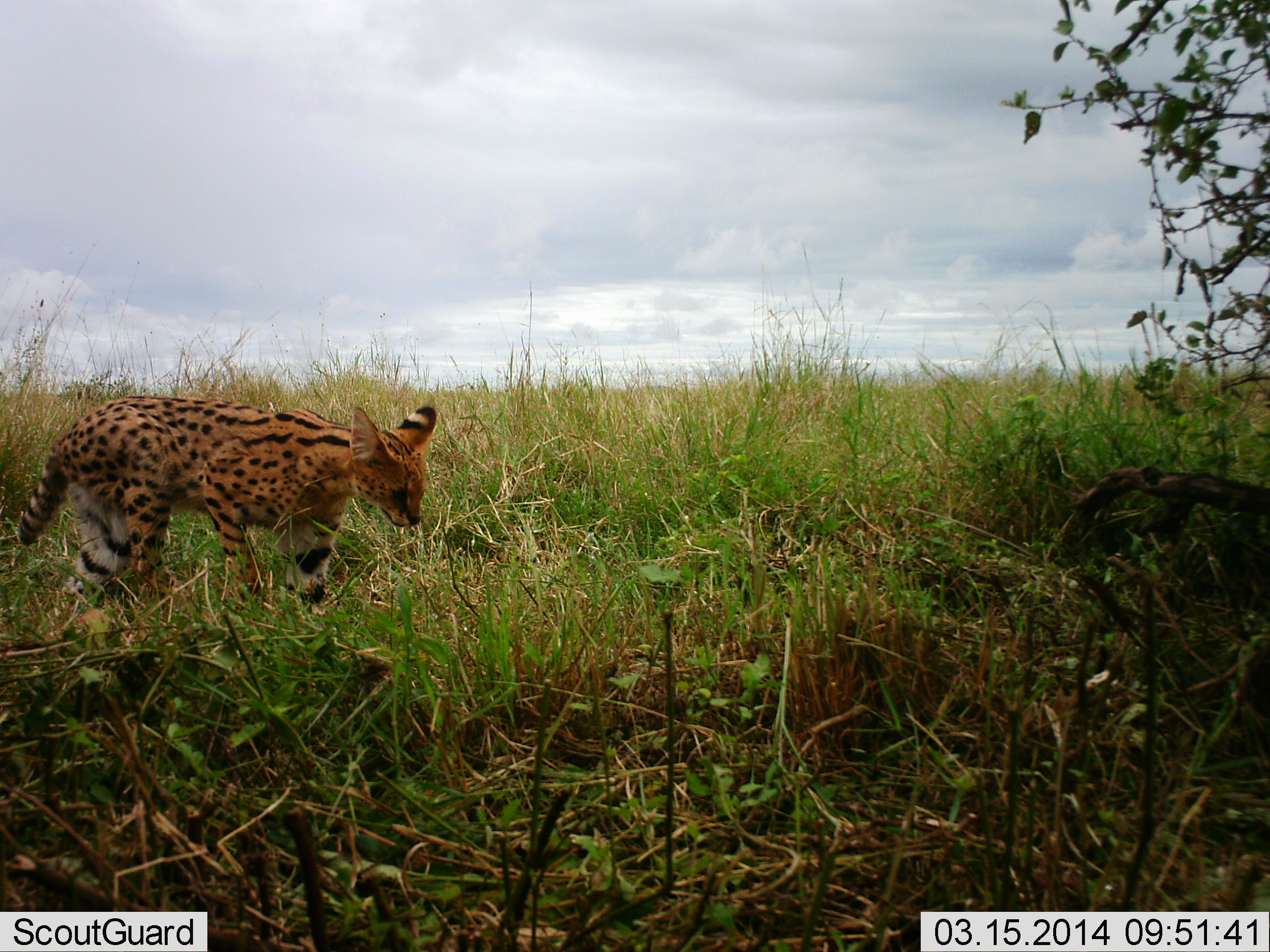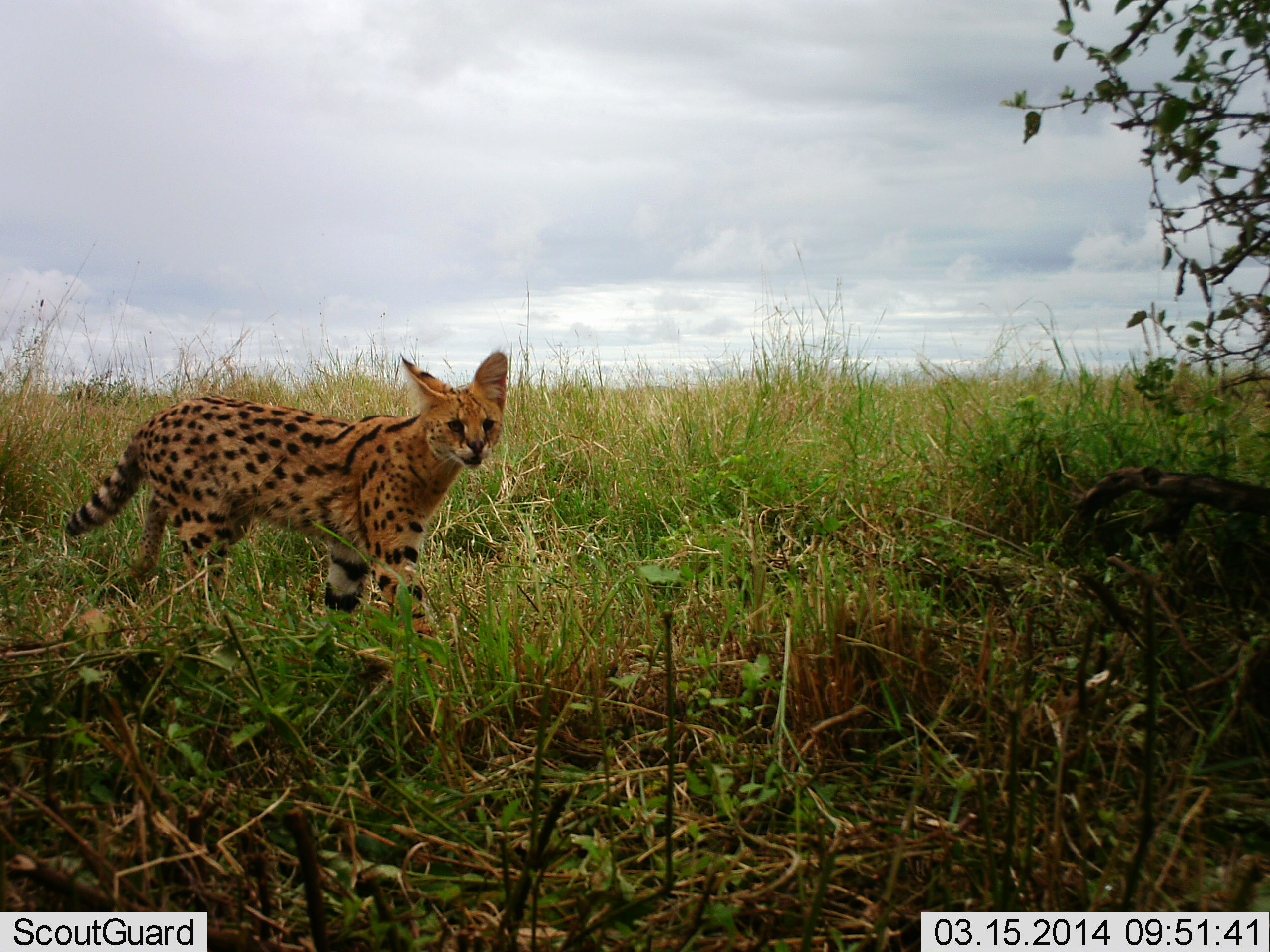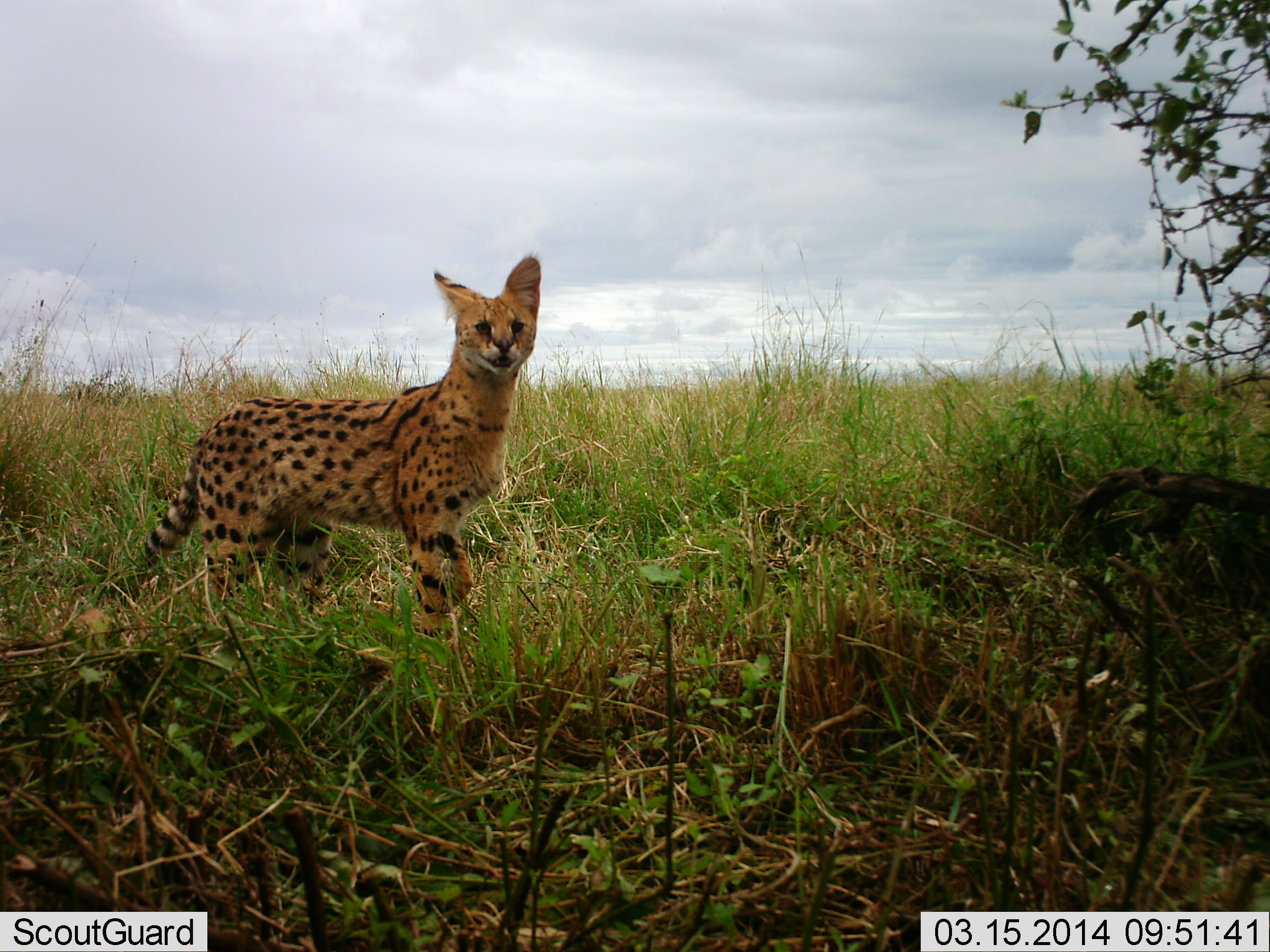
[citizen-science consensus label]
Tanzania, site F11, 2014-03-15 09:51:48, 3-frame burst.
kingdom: Animalia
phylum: Chordata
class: Mammalia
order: Carnivora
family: Felidae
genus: Leptailurus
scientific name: Leptailurus serval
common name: serval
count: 1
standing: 20%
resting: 0%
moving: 80%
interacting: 0%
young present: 0%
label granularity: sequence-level